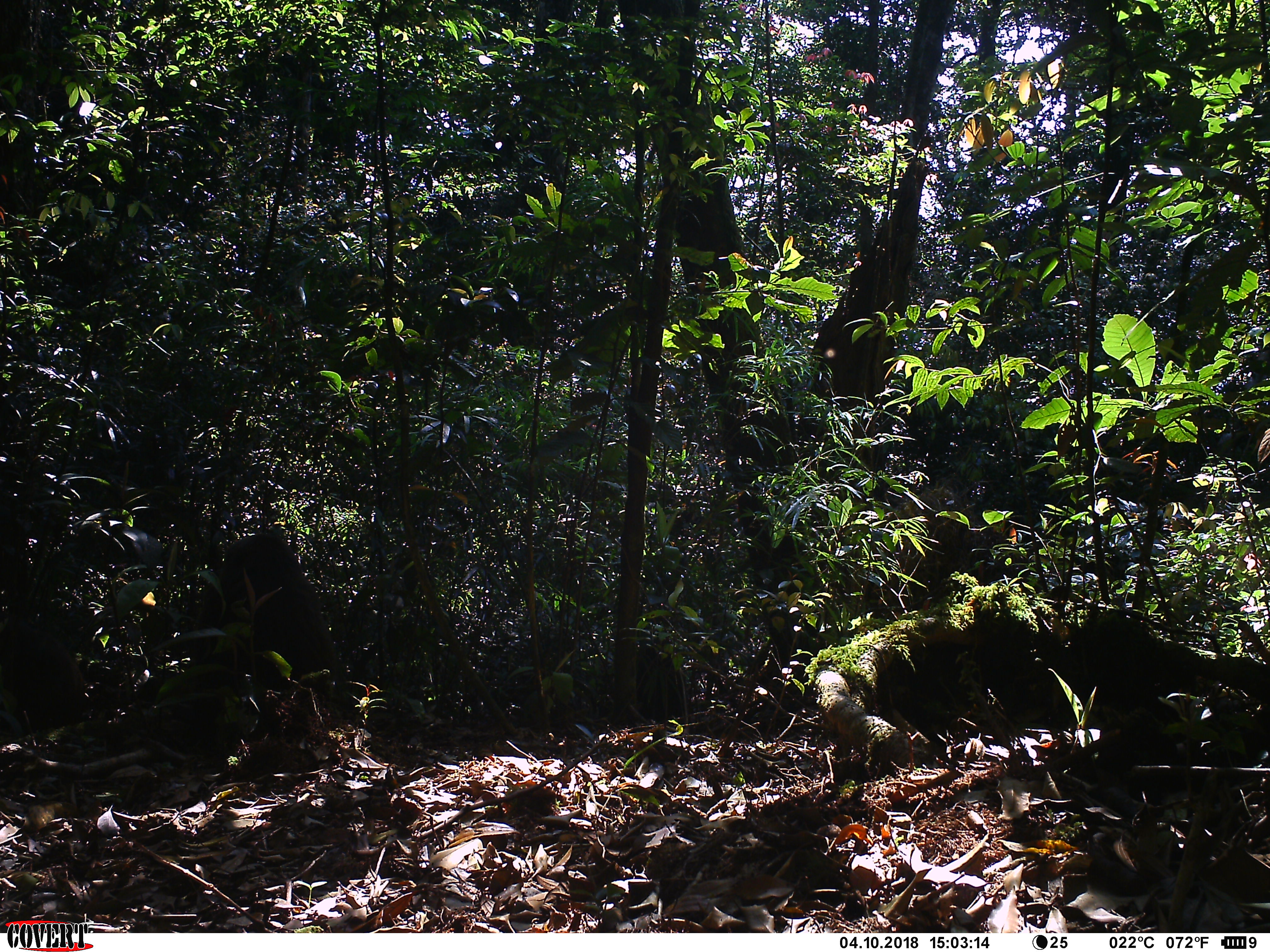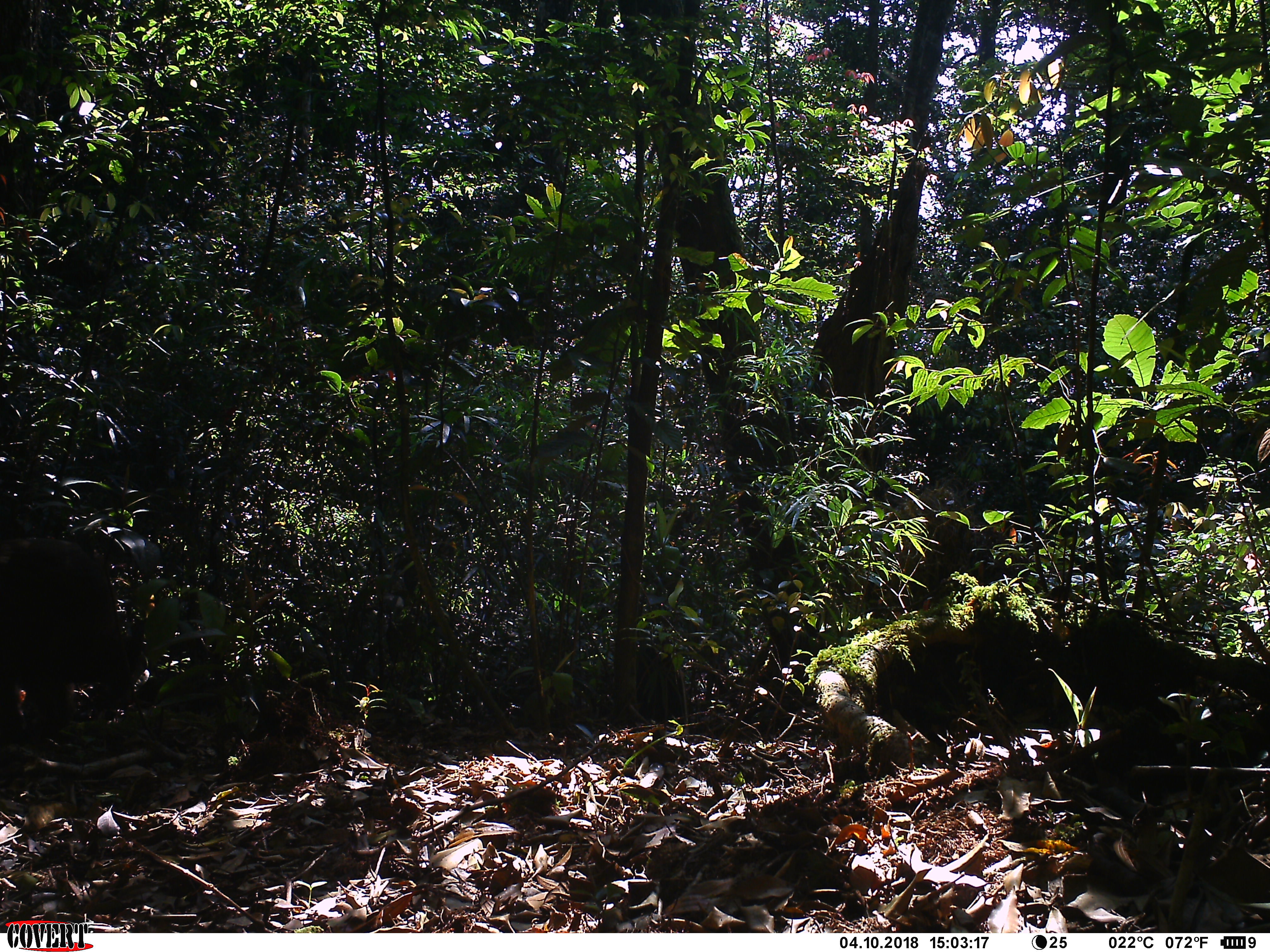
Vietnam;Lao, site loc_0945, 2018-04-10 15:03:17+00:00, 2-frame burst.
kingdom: Animalia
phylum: Chordata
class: Mammalia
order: Primates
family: Cercopithecidae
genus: Macaca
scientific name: Macaca arctoides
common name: stump-tailed macaque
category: stump tailed macaque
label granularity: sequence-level